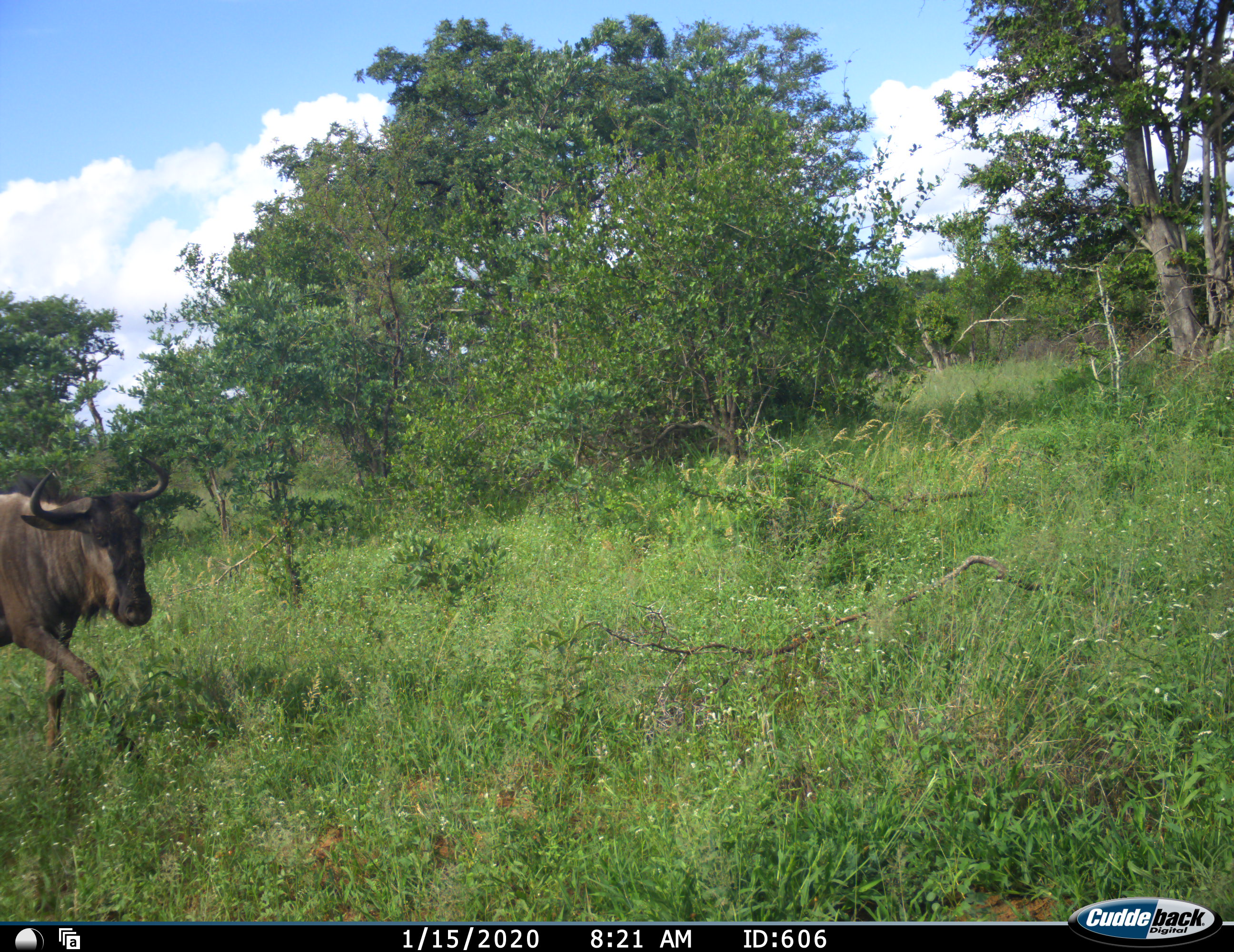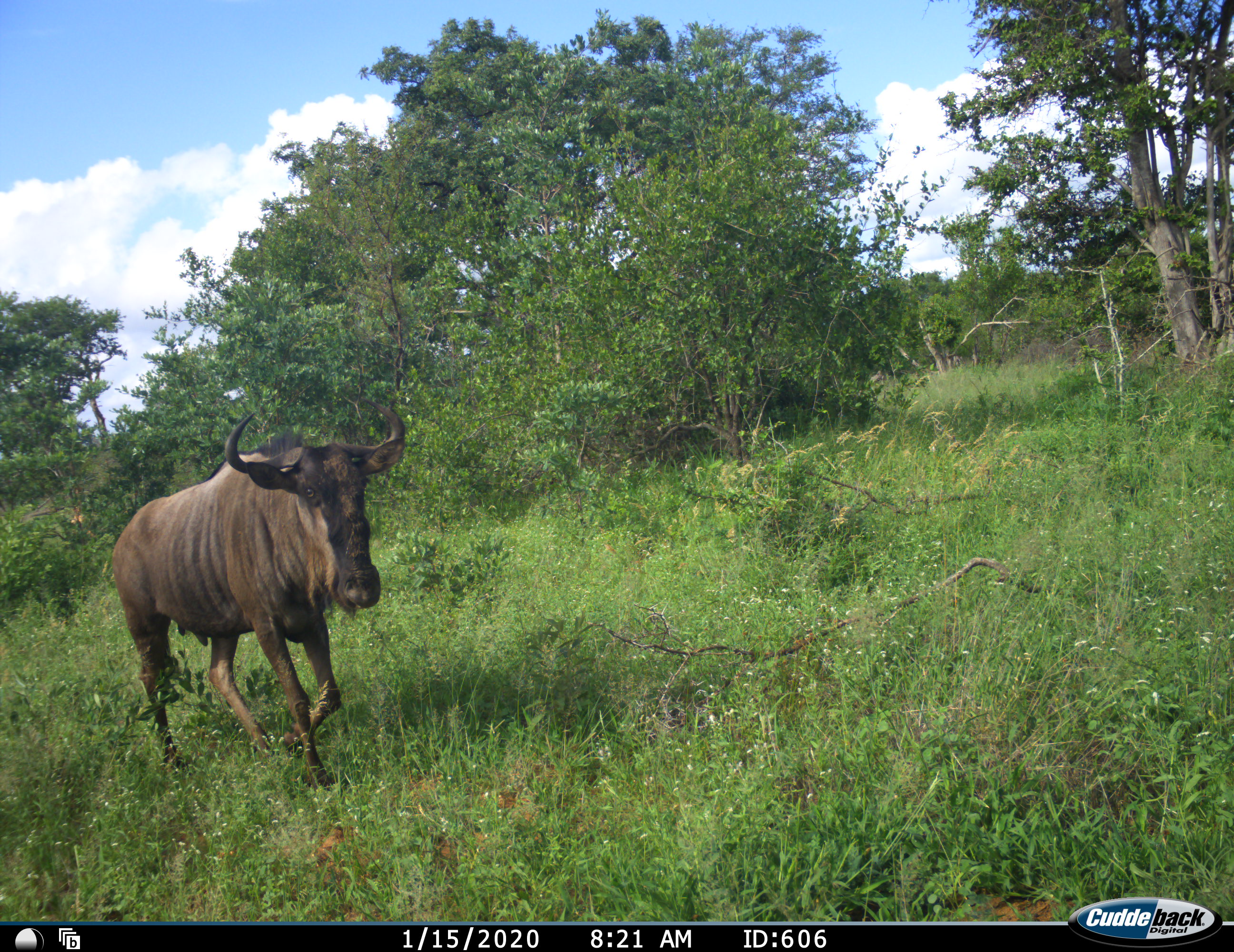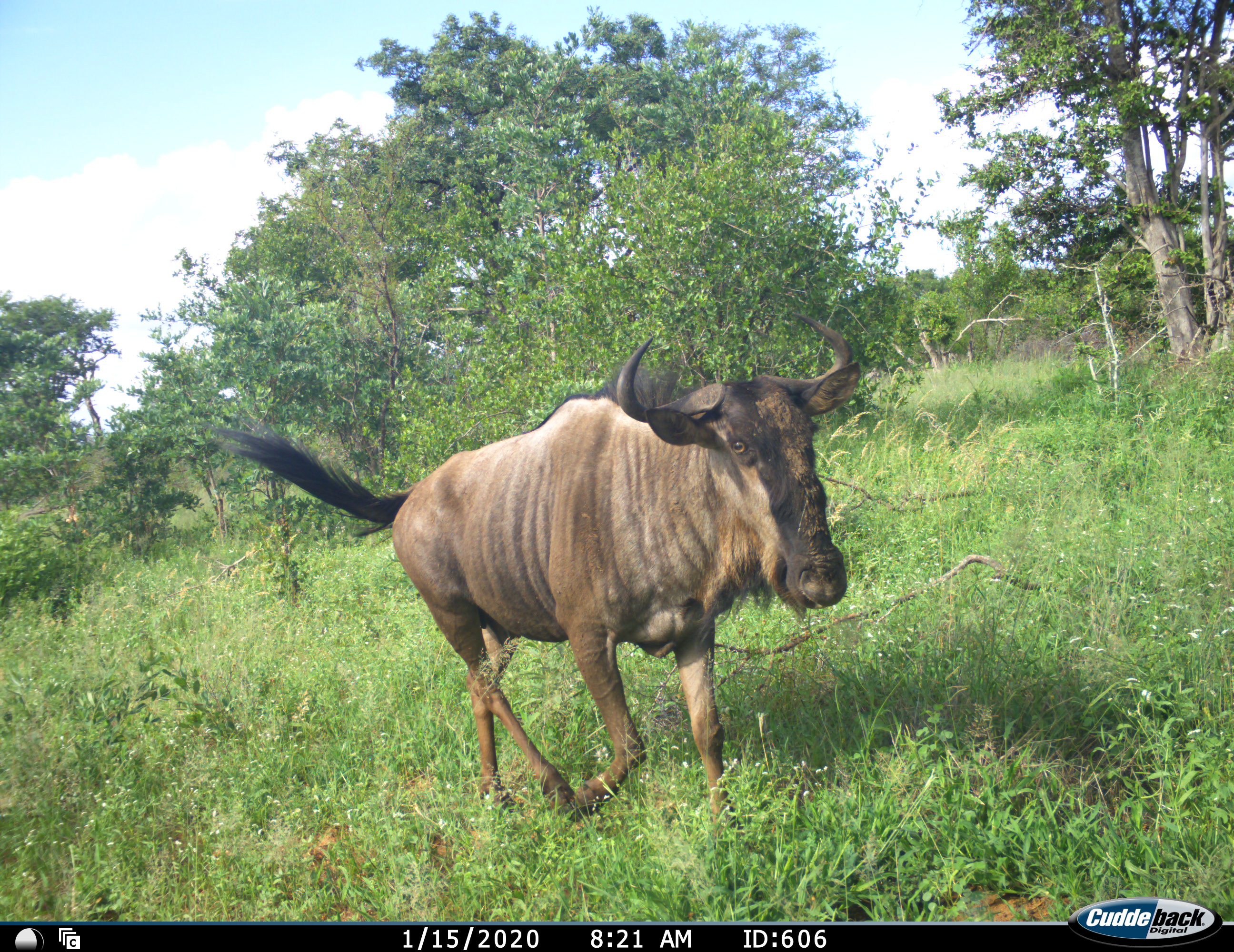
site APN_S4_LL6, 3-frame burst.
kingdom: Animalia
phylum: Chordata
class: Mammalia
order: Artiodactyla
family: Bovidae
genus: Connochaetes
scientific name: Connochaetes taurinus taurinus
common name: blue wildebeest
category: wildebeestblue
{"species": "wildebeestblue (blue wildebeest) (Connochaetes taurinus taurinus)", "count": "1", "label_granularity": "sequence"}